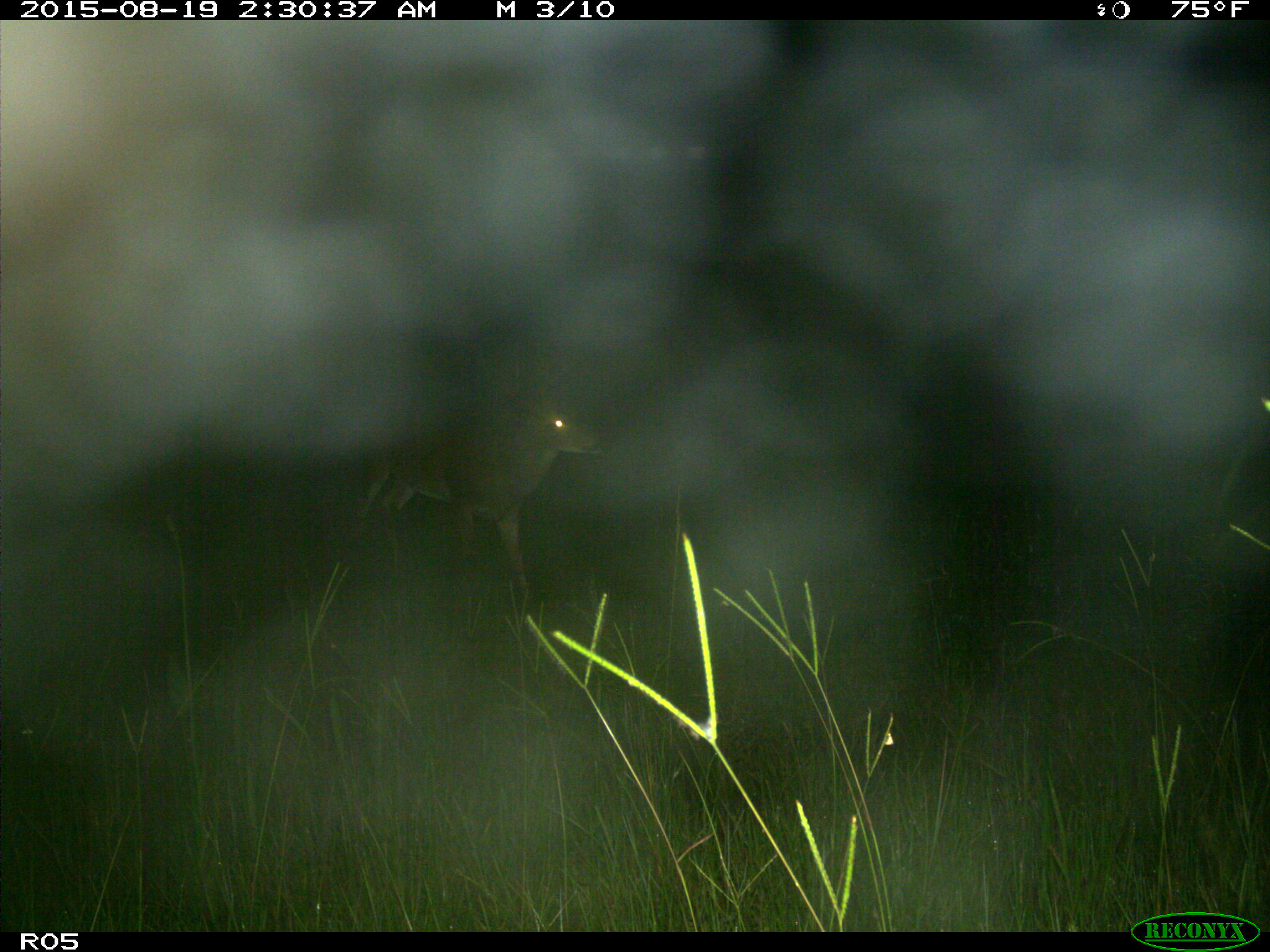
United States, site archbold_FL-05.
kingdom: Animalia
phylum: Chordata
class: Mammalia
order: Artiodactyla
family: Cervidae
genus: Odocoileus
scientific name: Odocoileus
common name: deer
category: unidentified deer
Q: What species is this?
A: Unidentified deer (deer) (Odocoileus).